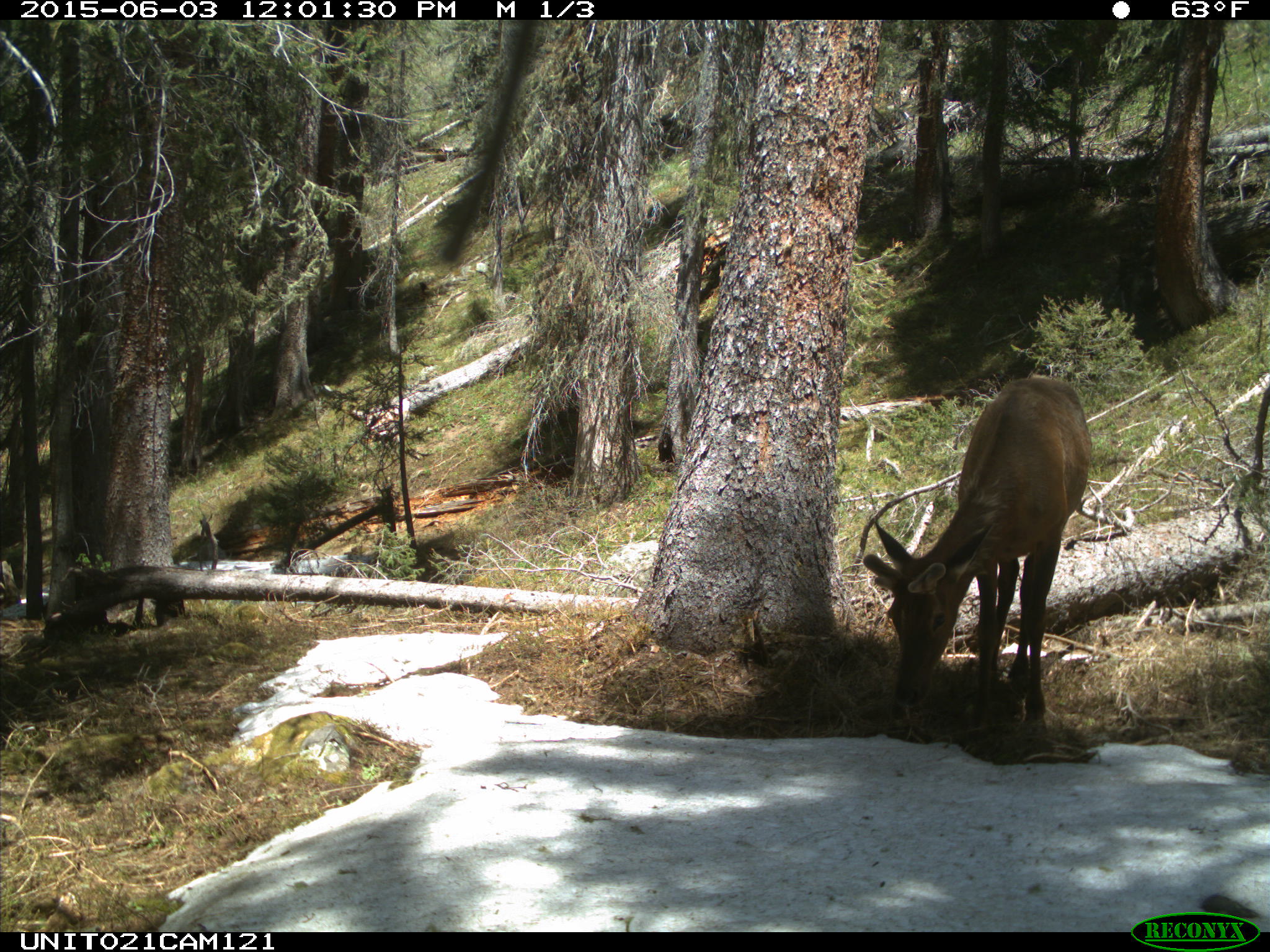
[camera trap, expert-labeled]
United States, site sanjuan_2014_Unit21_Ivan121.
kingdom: Animalia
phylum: Chordata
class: Mammalia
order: Artiodactyla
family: Cervidae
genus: Cervus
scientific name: Cervus elaphus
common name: red deer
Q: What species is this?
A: Cervus elaphus (red deer).